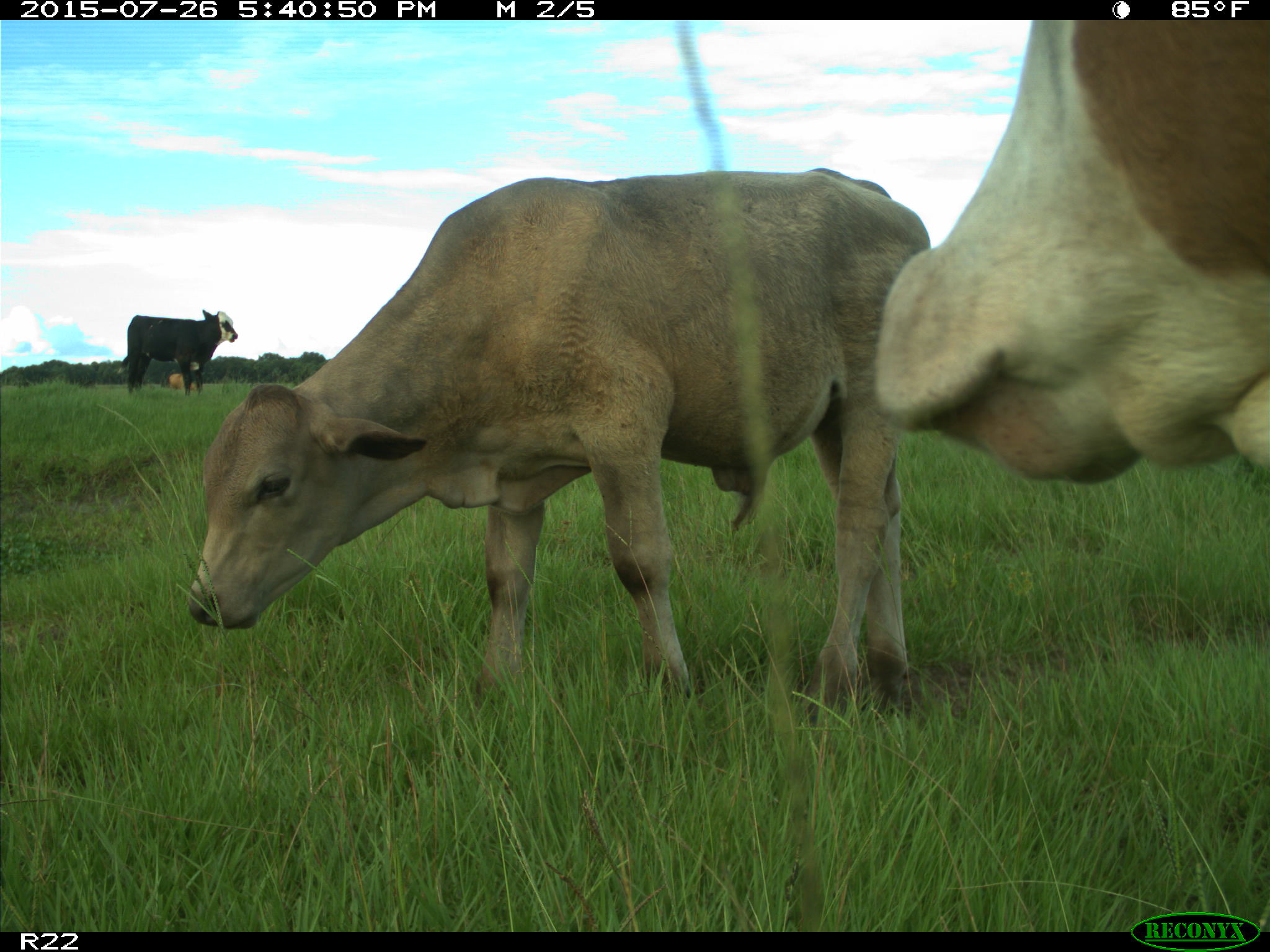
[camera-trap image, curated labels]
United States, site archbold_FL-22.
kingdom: Animalia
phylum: Chordata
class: Mammalia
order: Artiodactyla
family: Bovidae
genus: Bos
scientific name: Bos taurus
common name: domestic cow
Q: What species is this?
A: Bos taurus (domestic cow).